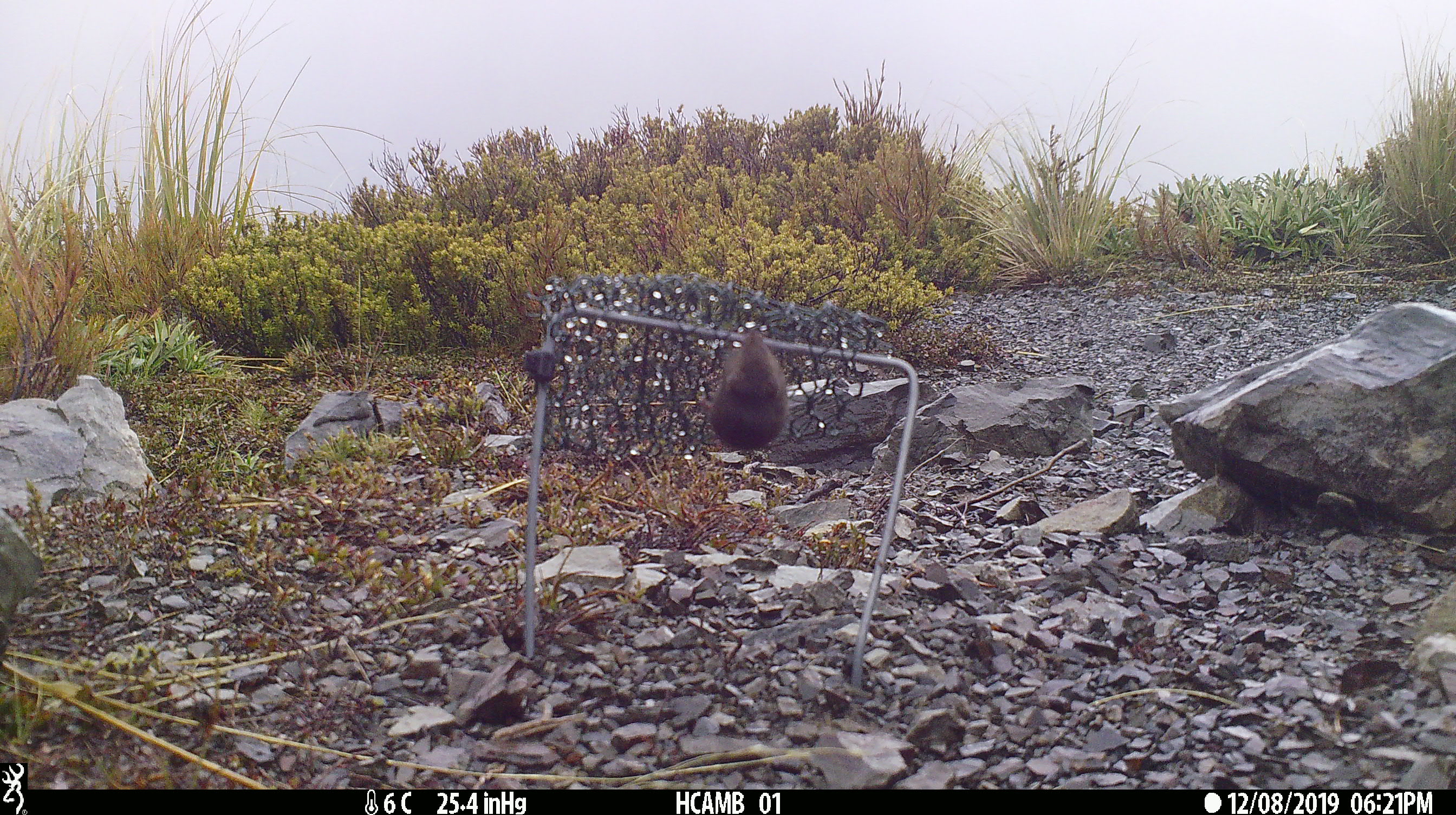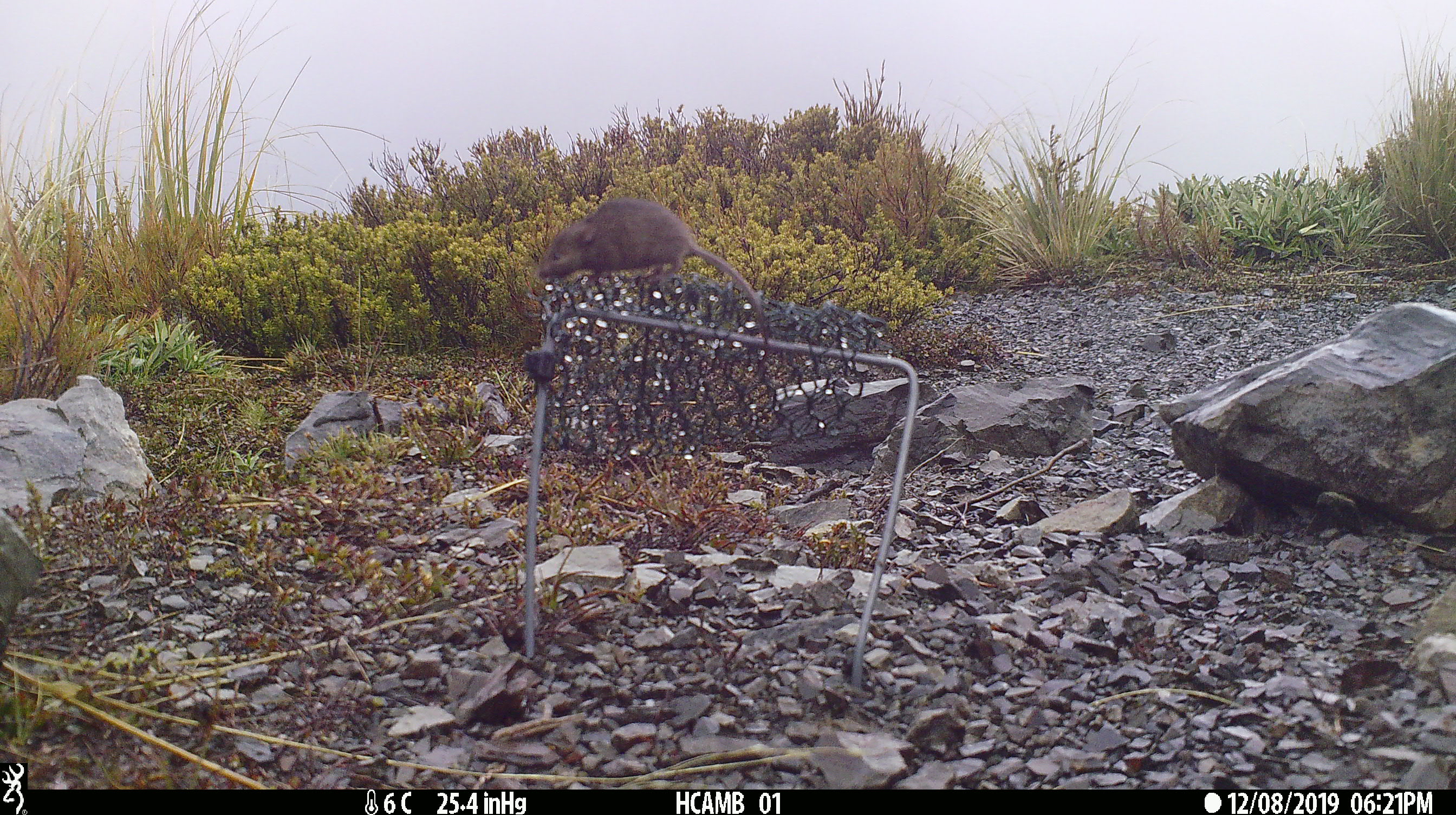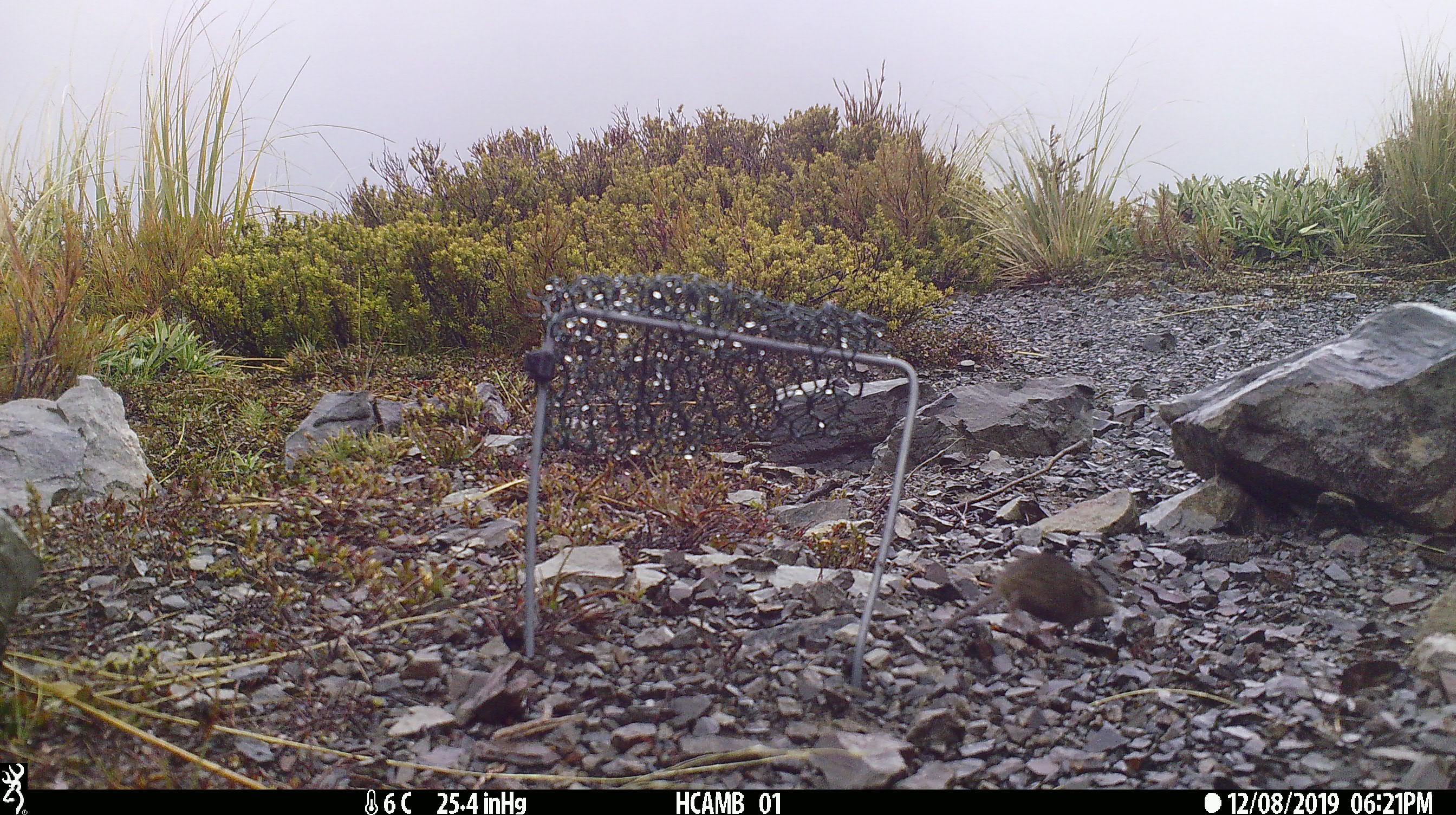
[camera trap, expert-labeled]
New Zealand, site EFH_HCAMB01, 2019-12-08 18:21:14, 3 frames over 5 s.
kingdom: Animalia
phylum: Chordata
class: Mammalia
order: Rodentia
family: Muridae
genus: Mus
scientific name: Mus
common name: mouse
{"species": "mouse (Mus)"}